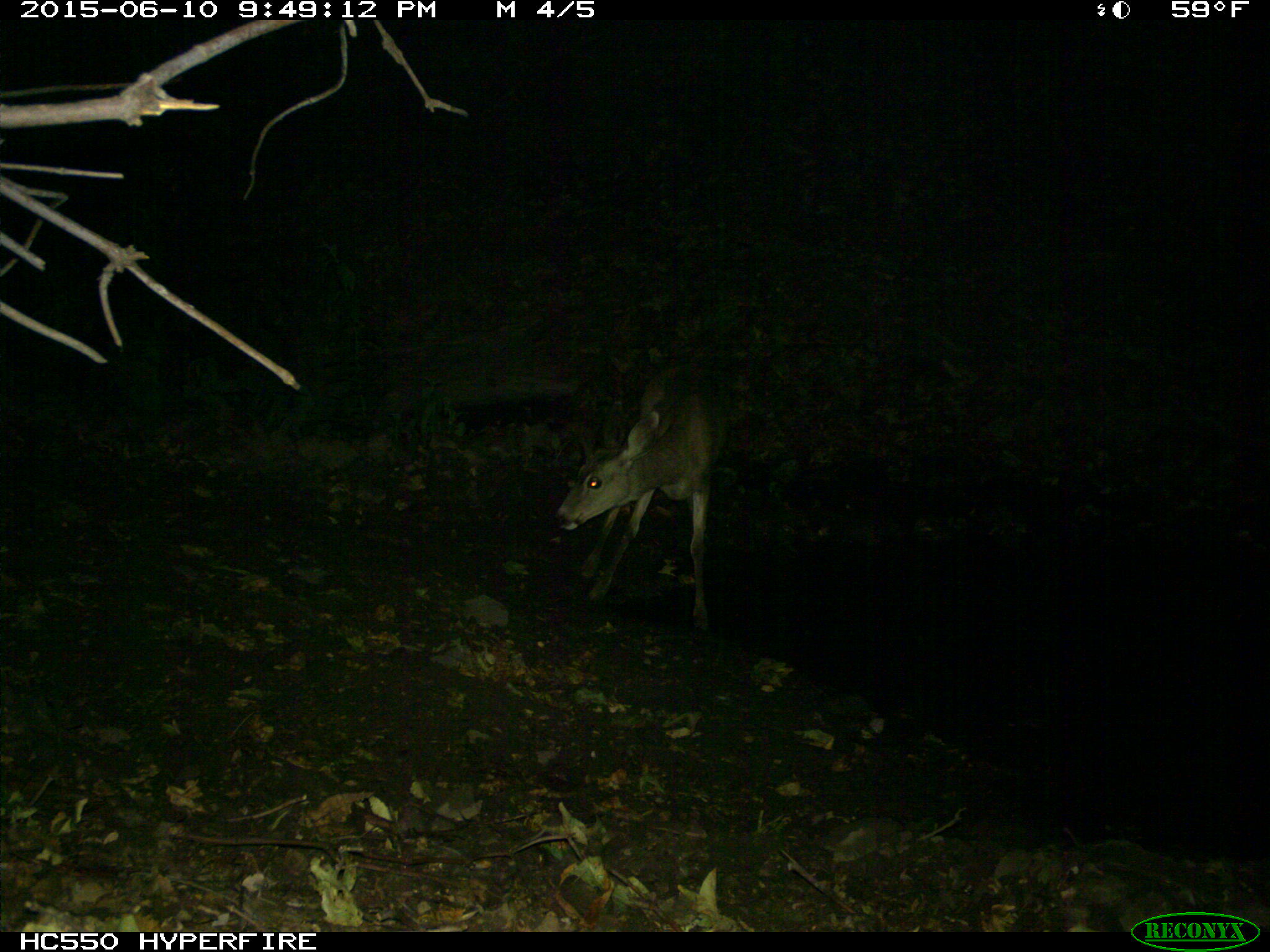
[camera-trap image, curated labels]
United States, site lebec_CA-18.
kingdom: Animalia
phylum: Chordata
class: Mammalia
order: Artiodactyla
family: Cervidae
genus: Odocoileus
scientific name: Odocoileus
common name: deer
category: unidentified deer